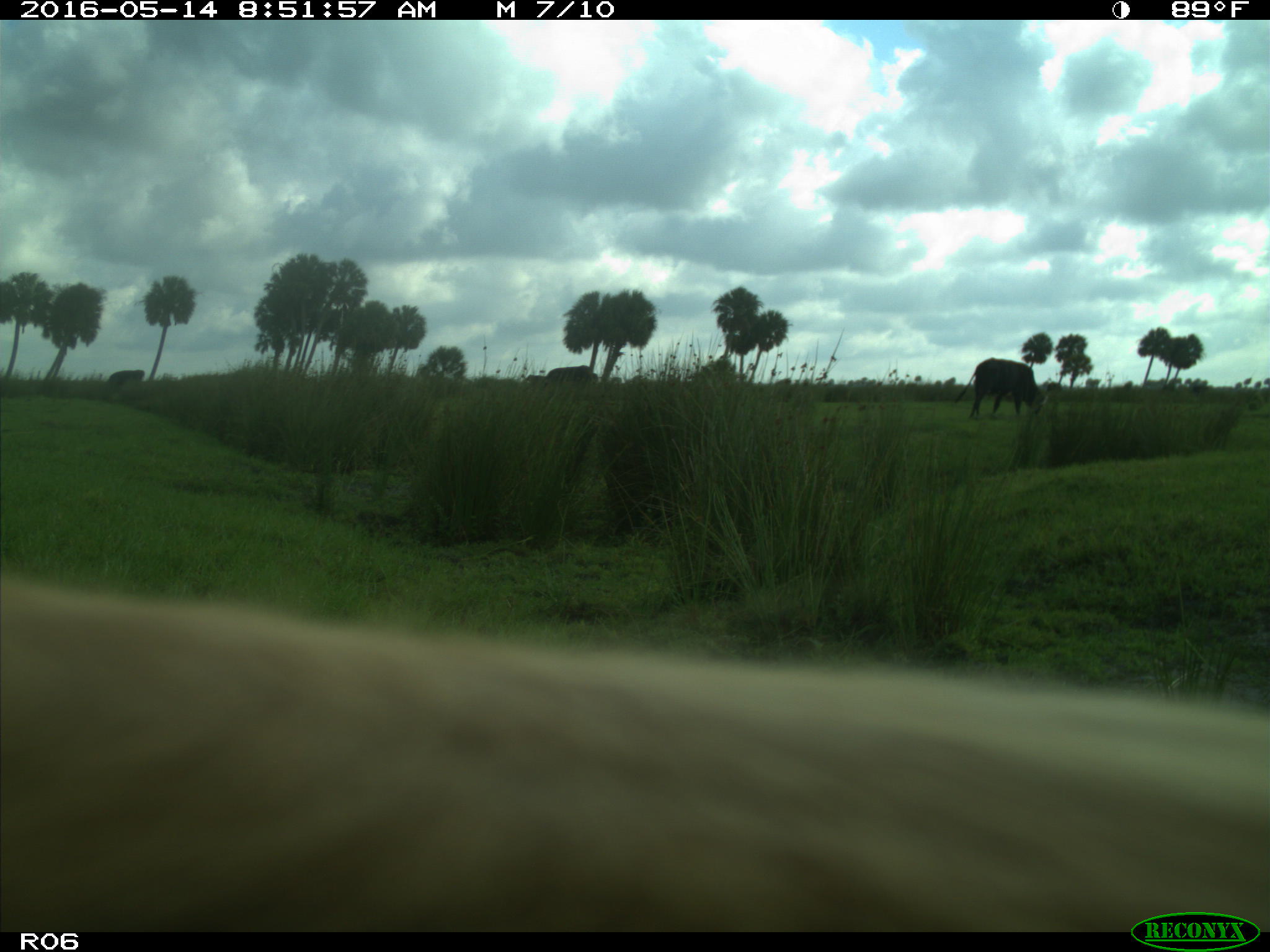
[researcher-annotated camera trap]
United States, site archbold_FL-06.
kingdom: Animalia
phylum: Chordata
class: Mammalia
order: Artiodactyla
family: Bovidae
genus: Bos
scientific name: Bos taurus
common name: domestic cow